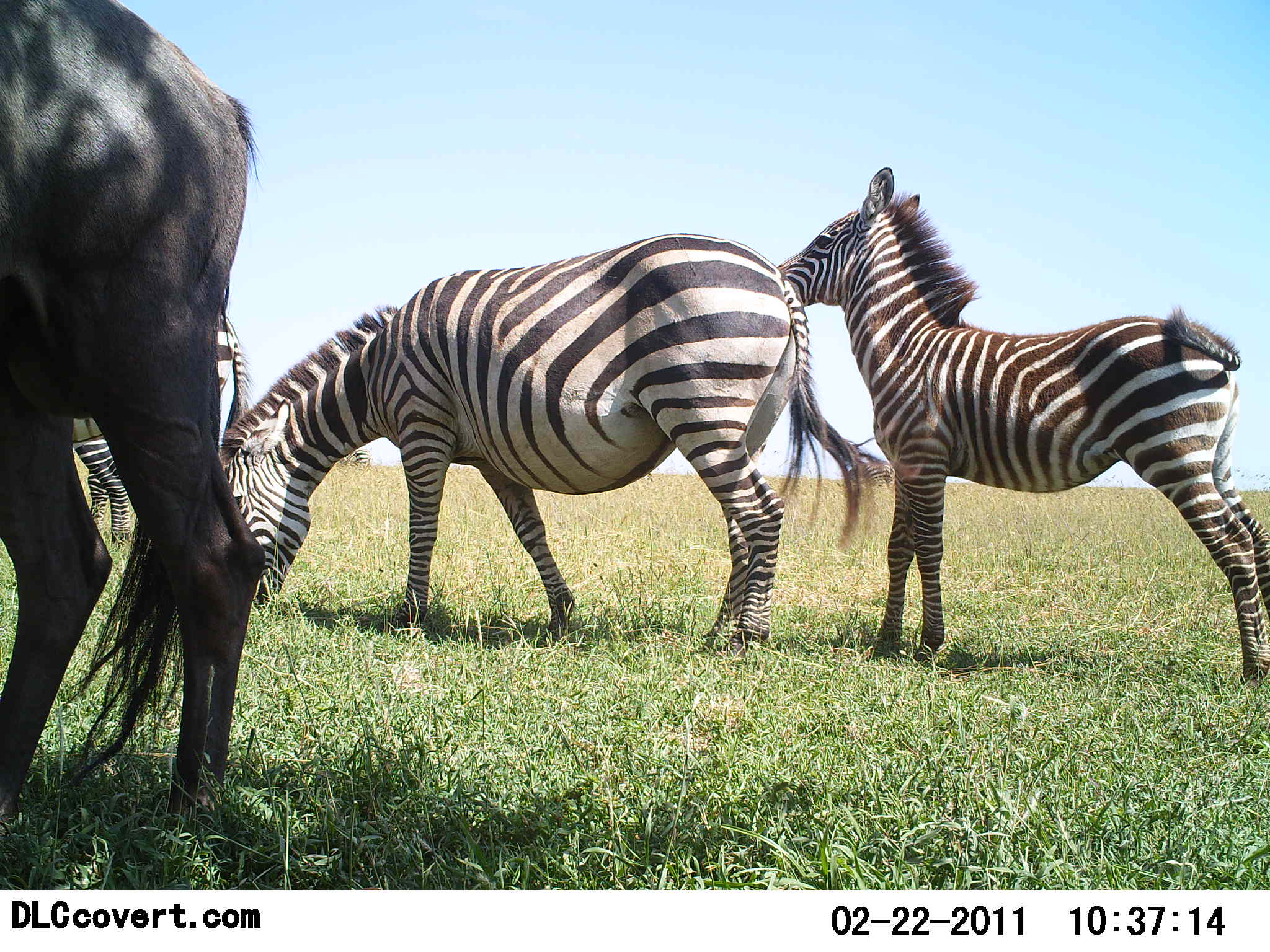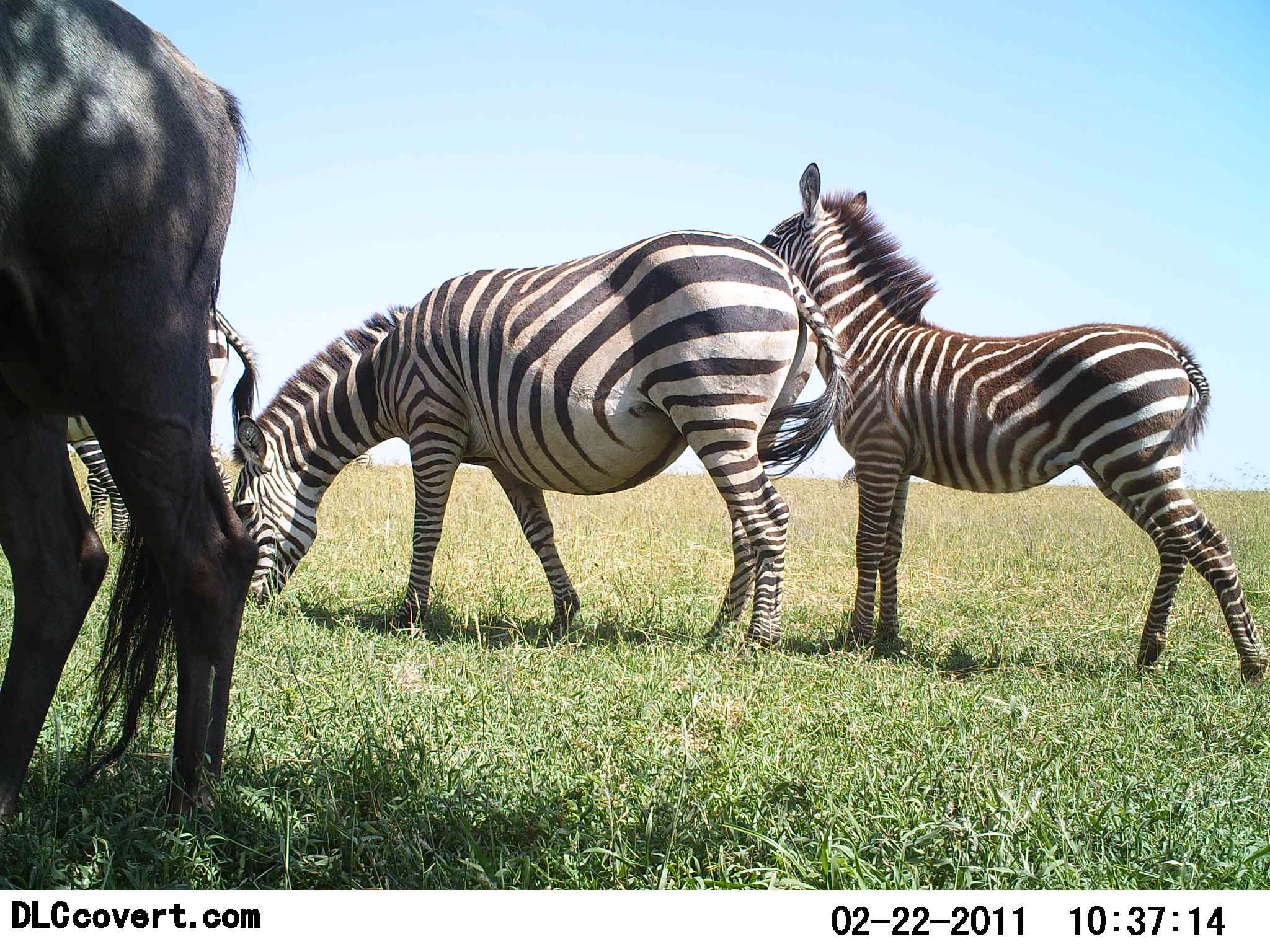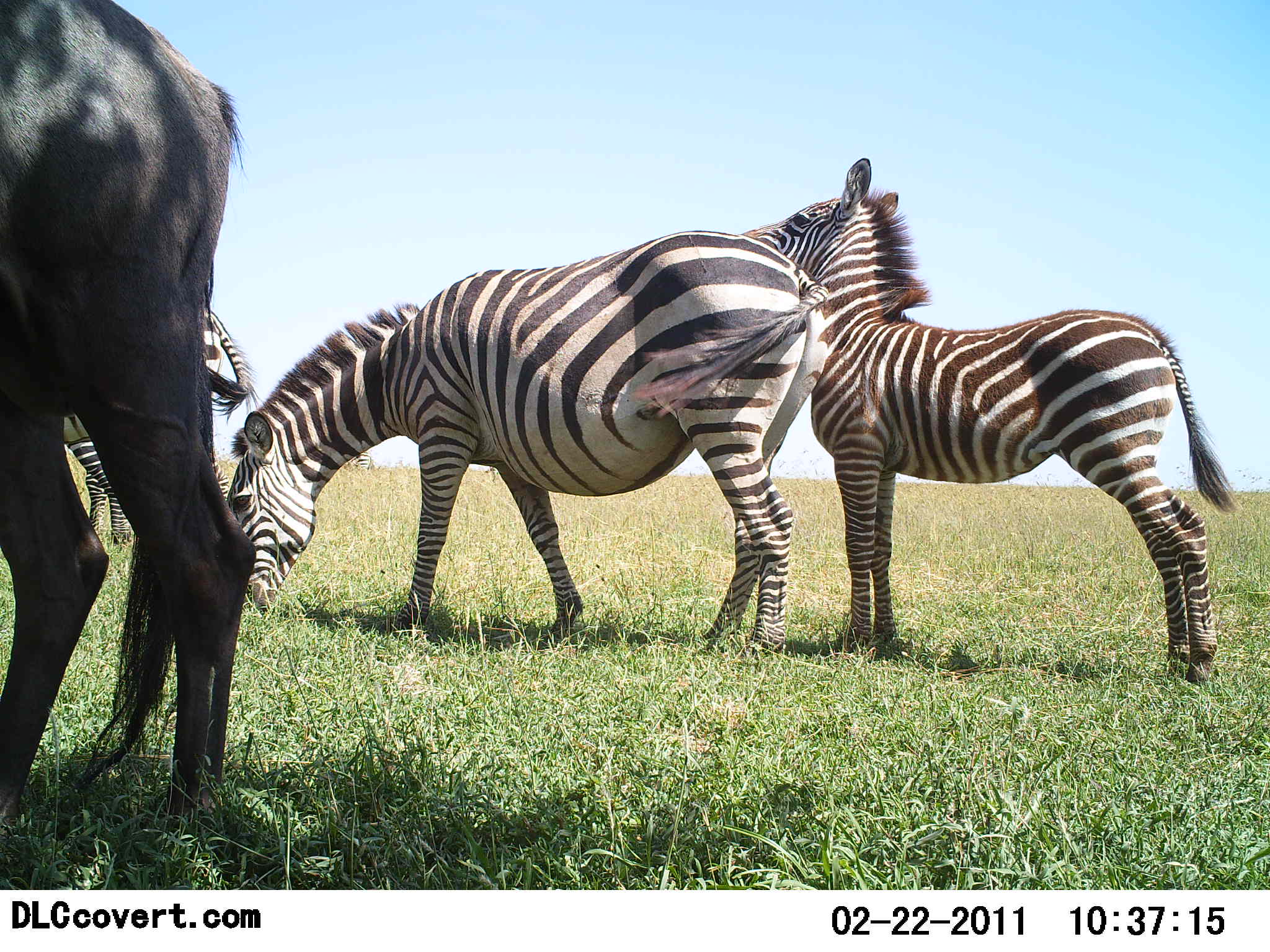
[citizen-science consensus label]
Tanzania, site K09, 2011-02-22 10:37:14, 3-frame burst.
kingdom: Animalia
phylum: Chordata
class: Mammalia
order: Artiodactyla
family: Bovidae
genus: Connochaetes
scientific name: Connochaetes taurinus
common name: blue wildebeest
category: wildebeest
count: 1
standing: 91%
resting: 0%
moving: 0%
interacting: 0%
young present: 0%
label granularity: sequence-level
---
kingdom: Animalia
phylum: Chordata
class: Mammalia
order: Perissodactyla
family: Equidae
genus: Equus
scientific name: Equus quagga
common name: plains zebra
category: zebra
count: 3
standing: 93%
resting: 0%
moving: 29%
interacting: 14%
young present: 50%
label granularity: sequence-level